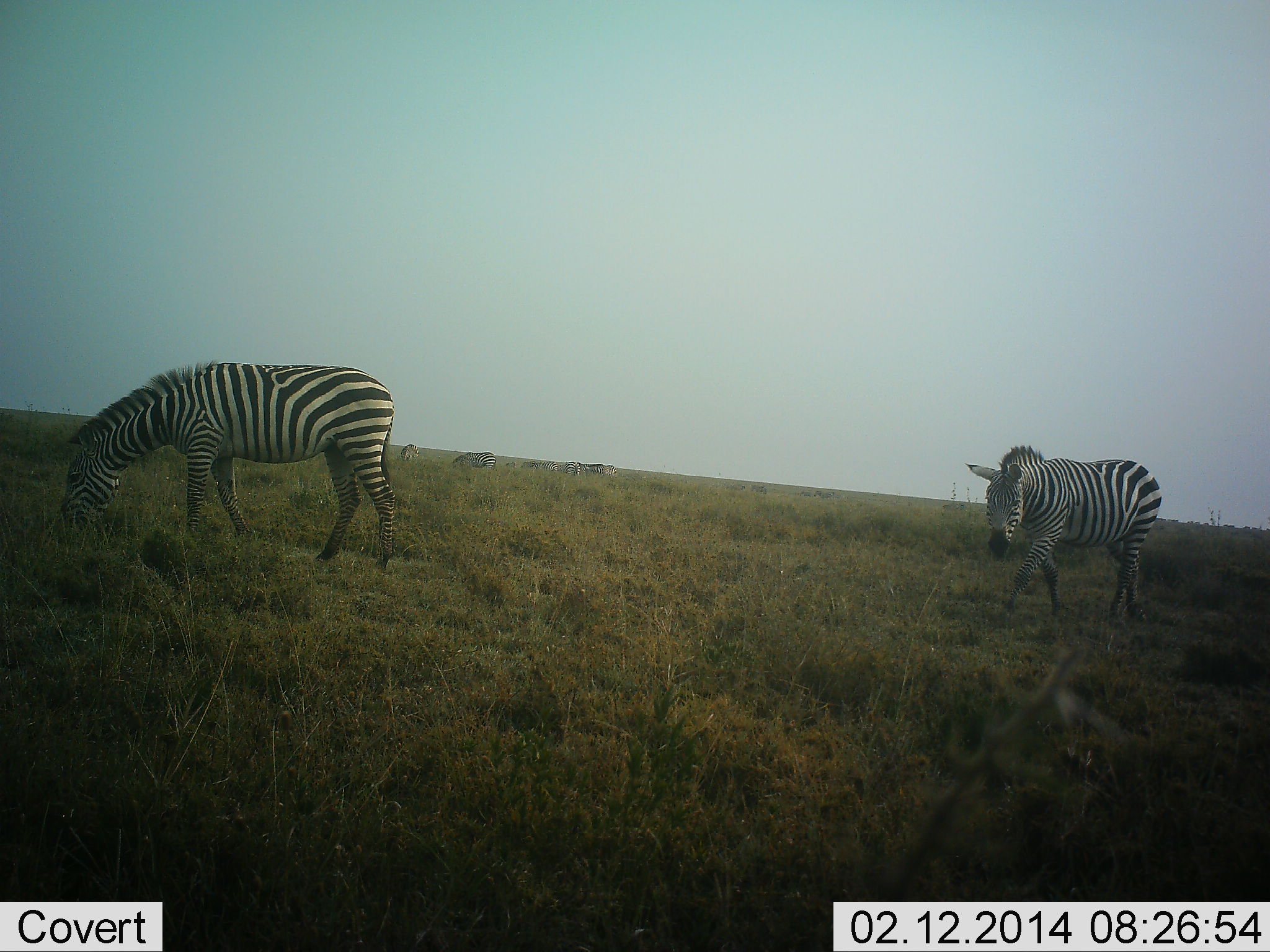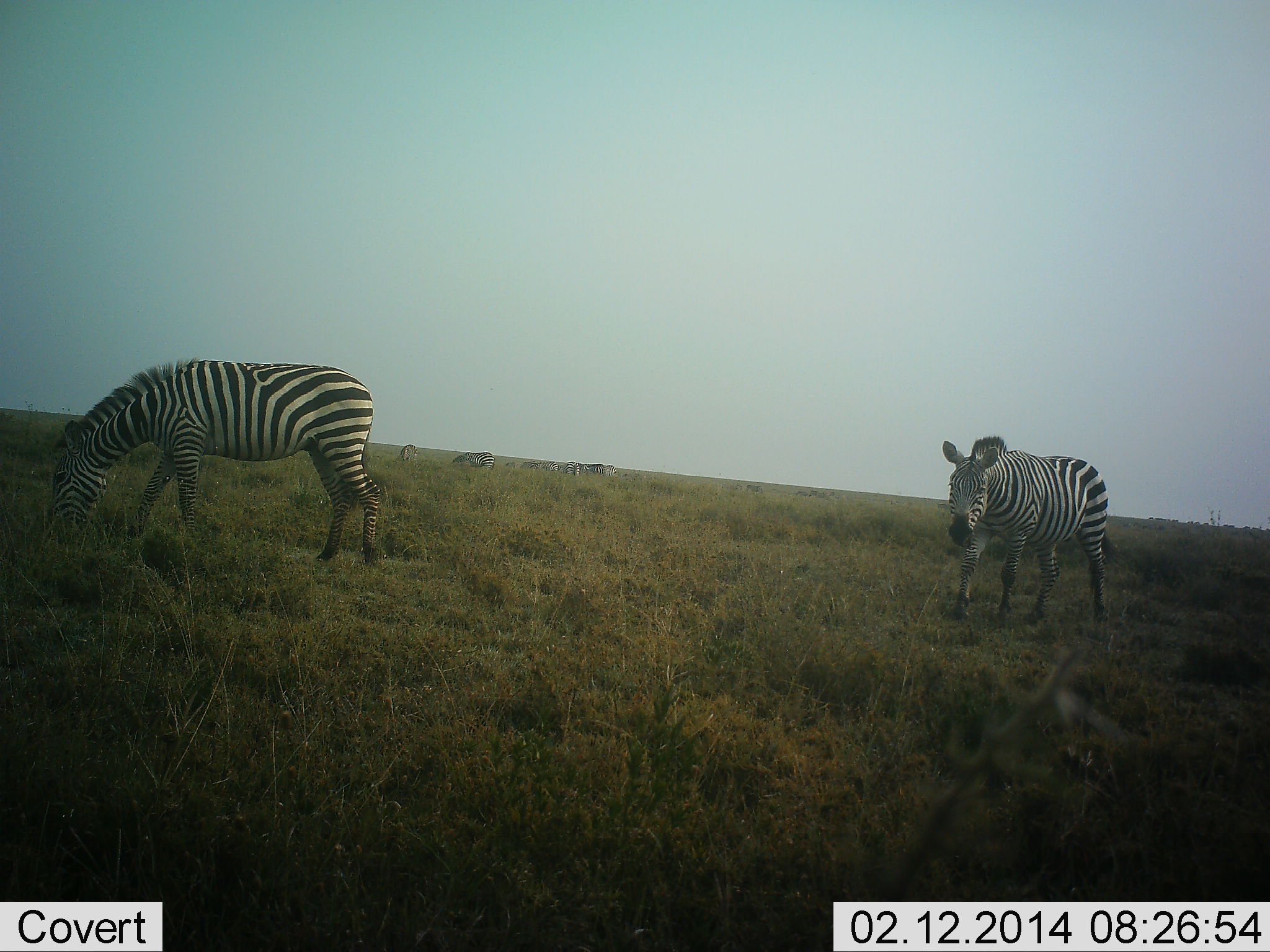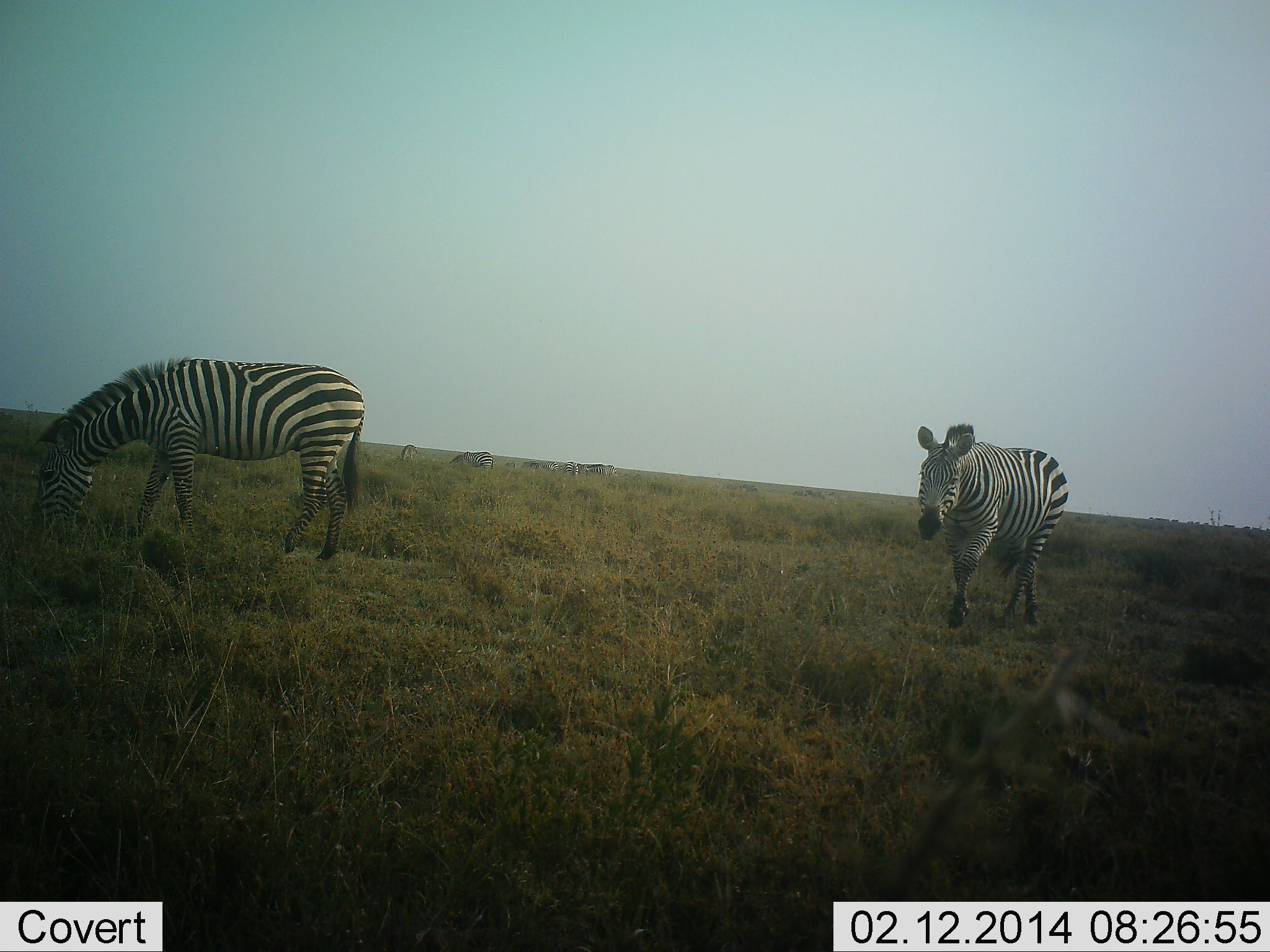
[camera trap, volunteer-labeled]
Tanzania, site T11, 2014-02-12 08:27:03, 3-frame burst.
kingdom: Animalia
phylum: Chordata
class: Mammalia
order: Perissodactyla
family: Equidae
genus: Equus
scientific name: Equus quagga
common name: plains zebra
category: zebra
Zebra (plains zebra) (Equus quagga), count 2. Behavior (volunteer vote fractions): standing 50%, resting 0%, moving 60%, interacting 0%. Young present (vote fraction): 0%. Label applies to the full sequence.